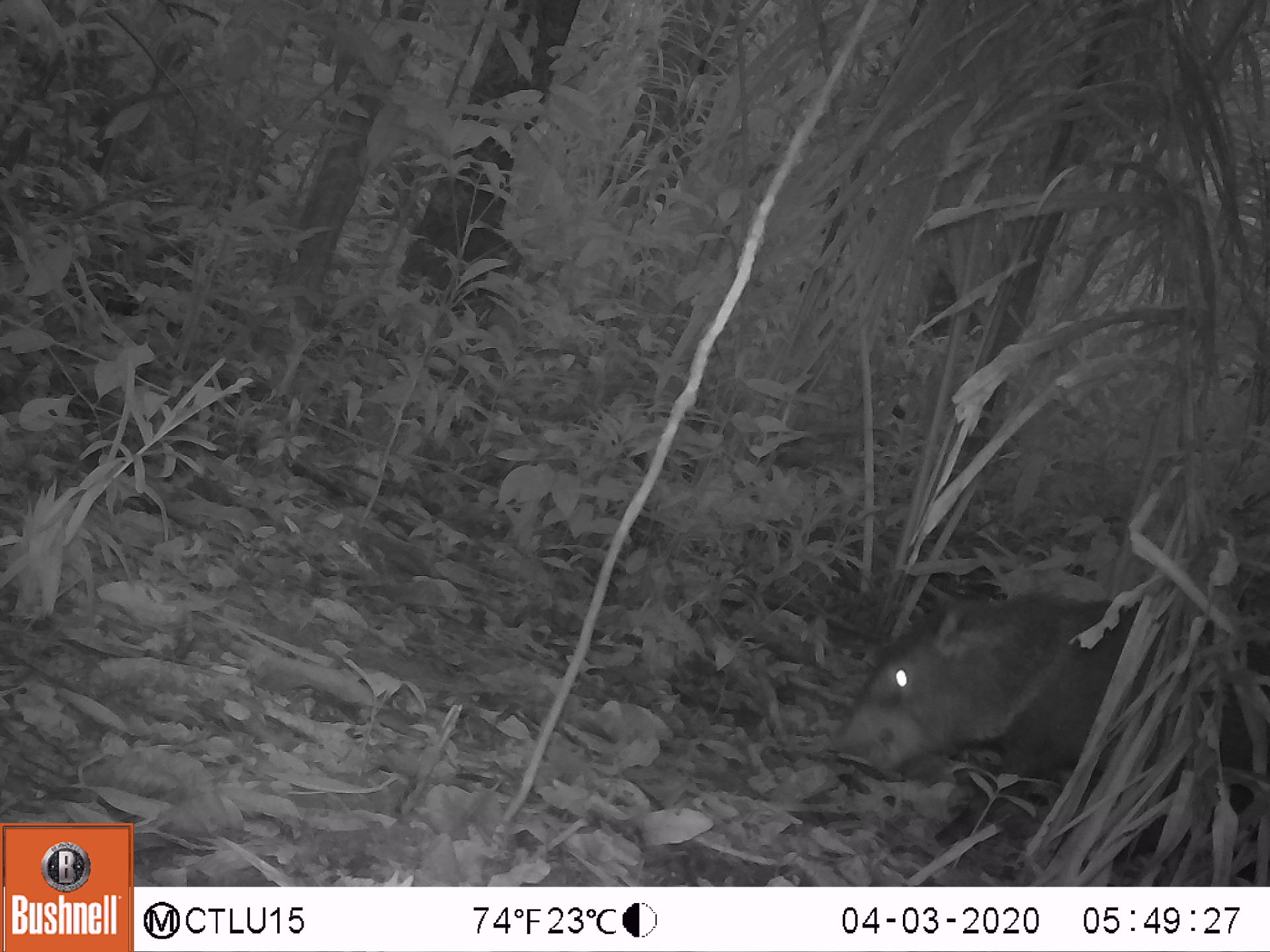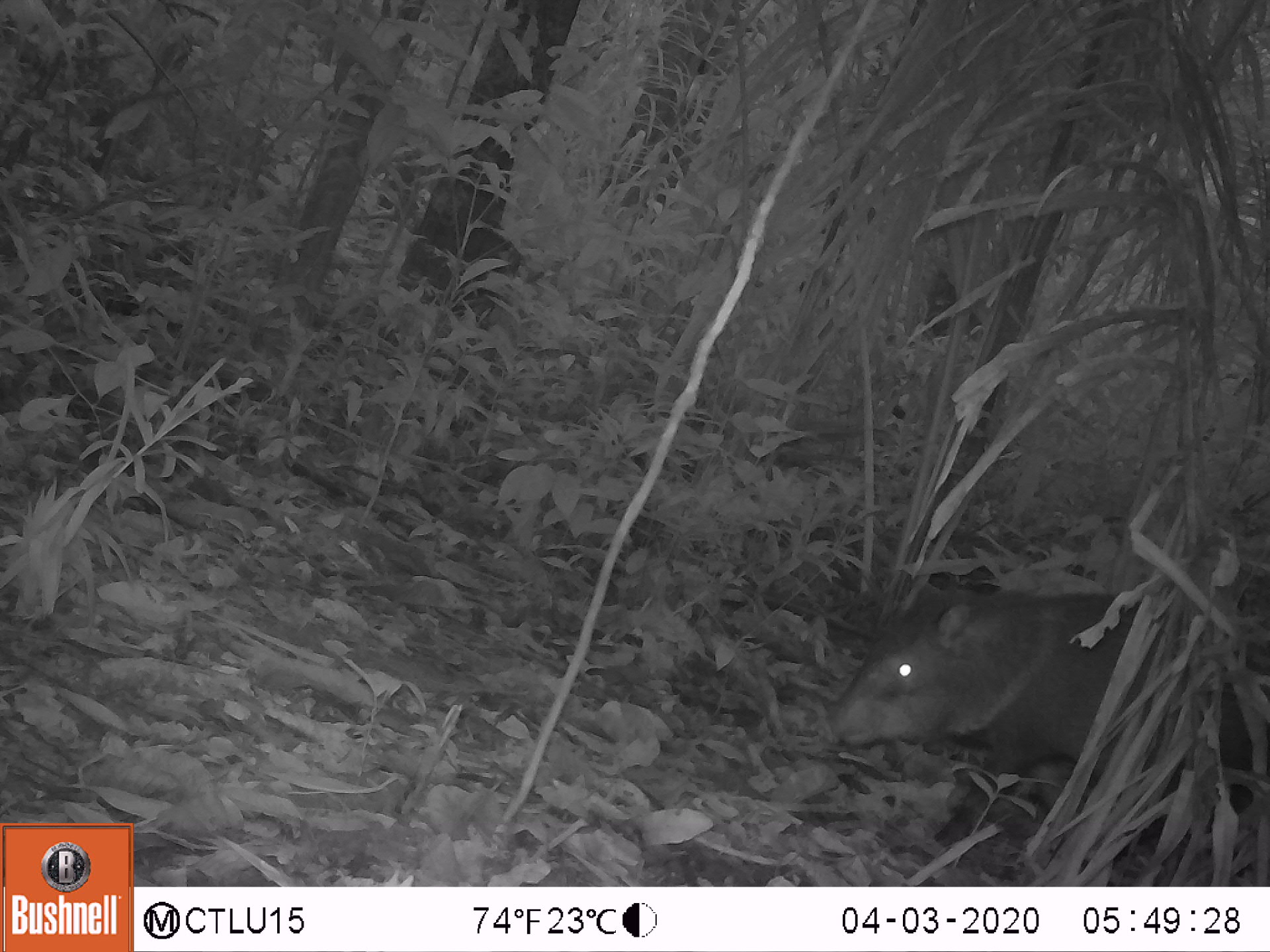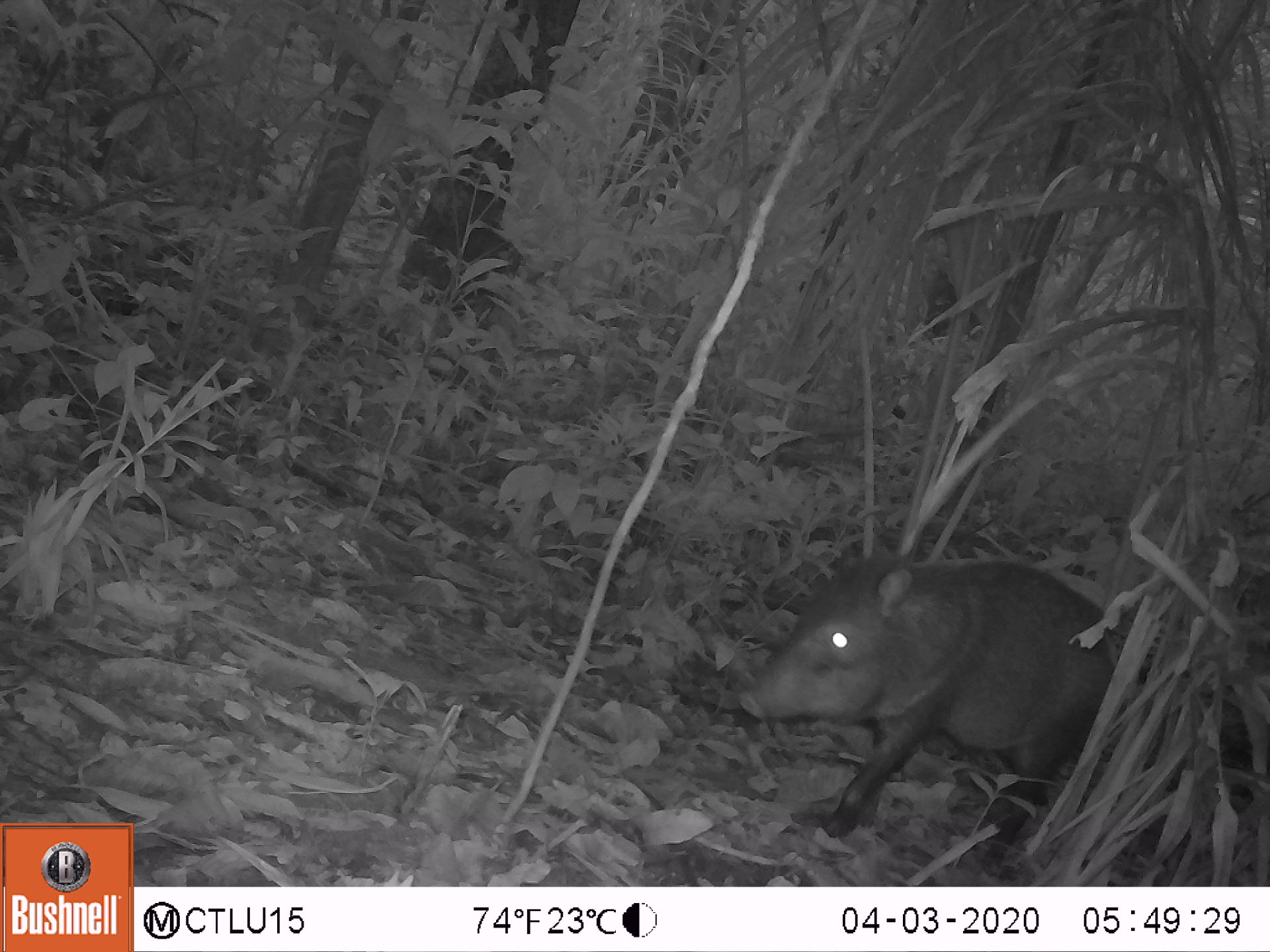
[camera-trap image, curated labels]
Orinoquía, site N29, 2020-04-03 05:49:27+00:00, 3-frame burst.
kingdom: Animalia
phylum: Chordata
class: Mammalia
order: Artiodactyla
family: Tayassuidae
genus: Pecari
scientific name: Pecari tajacu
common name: collared peccary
Collared peccary (Pecari tajacu).